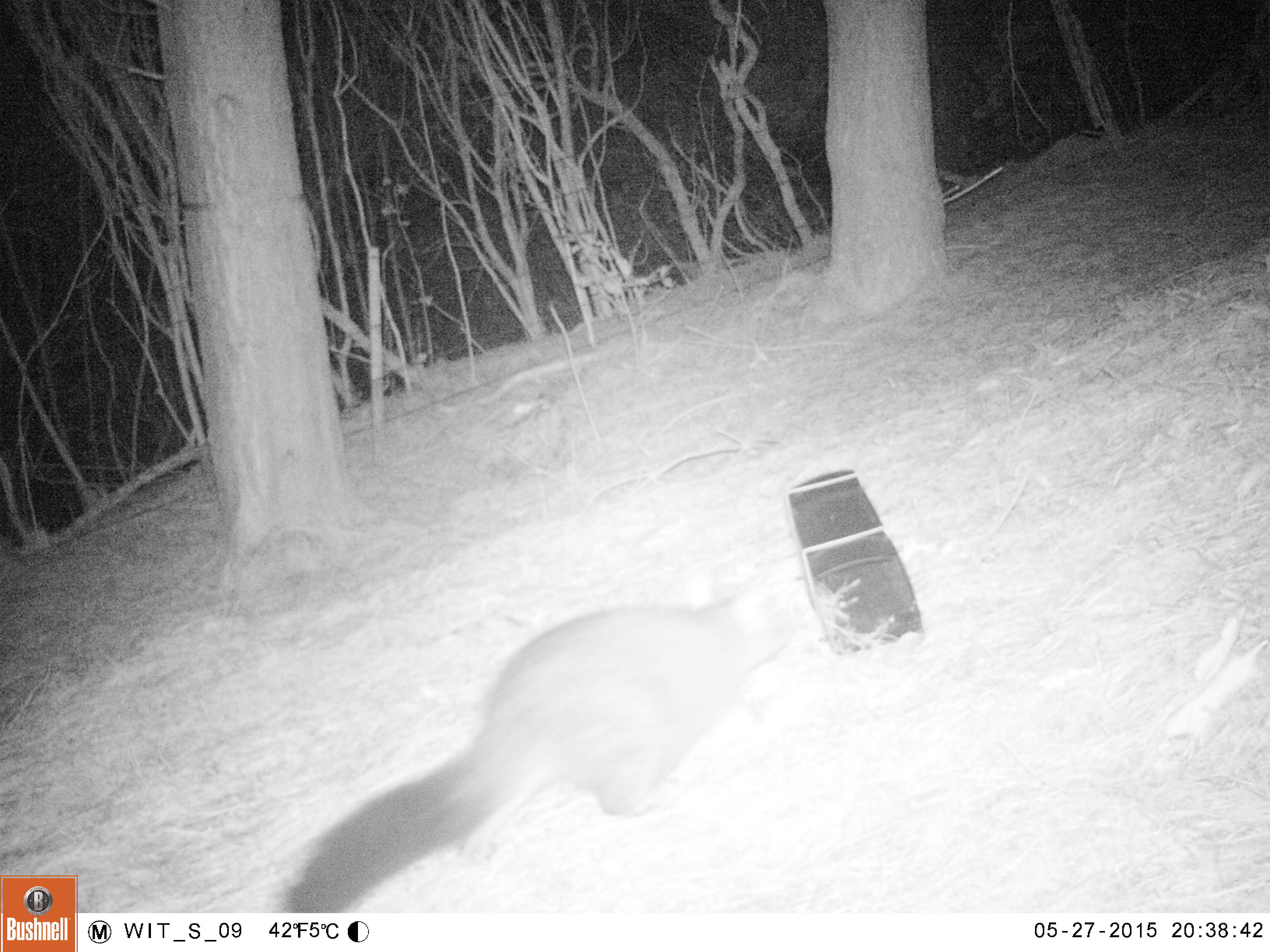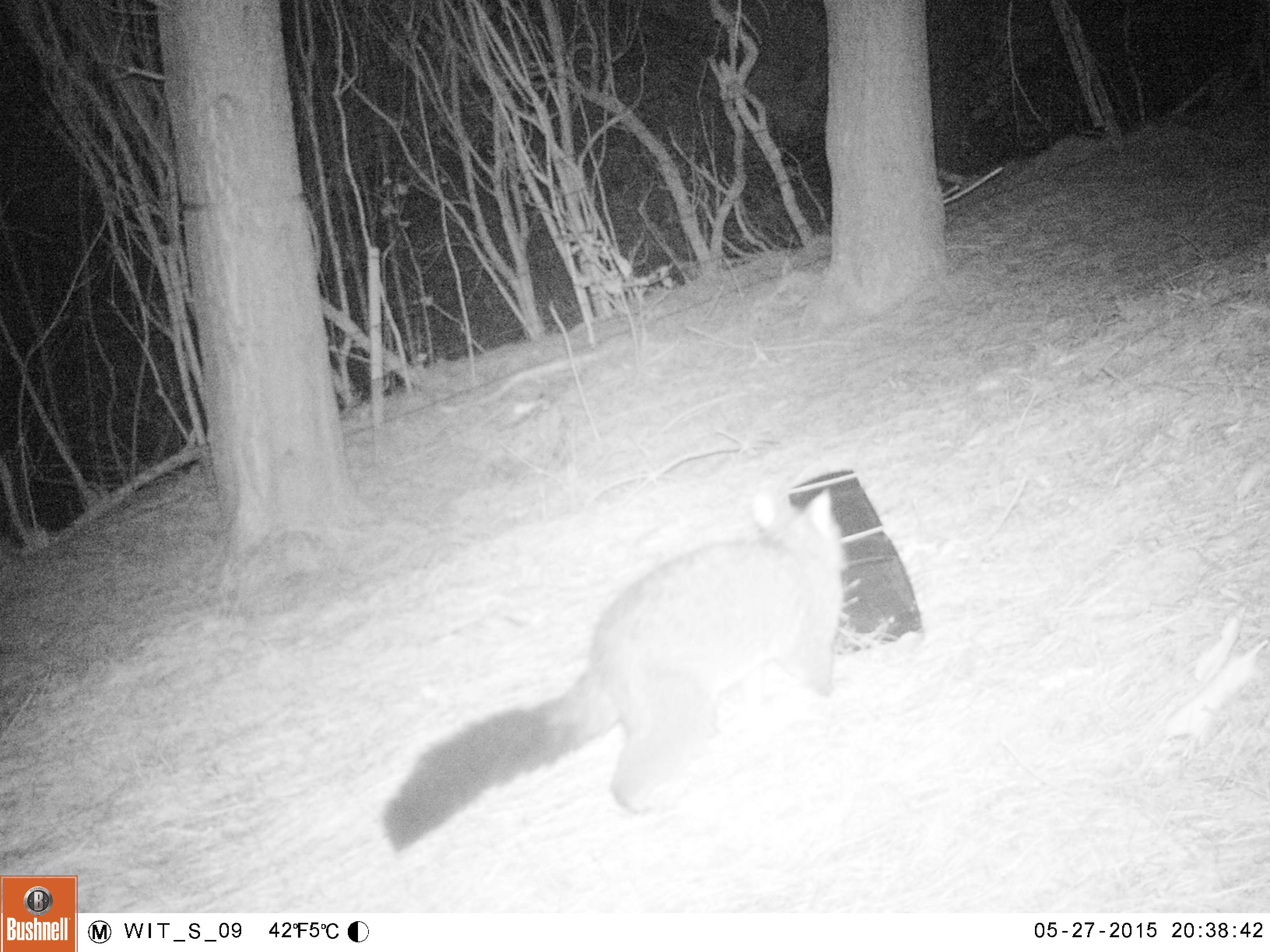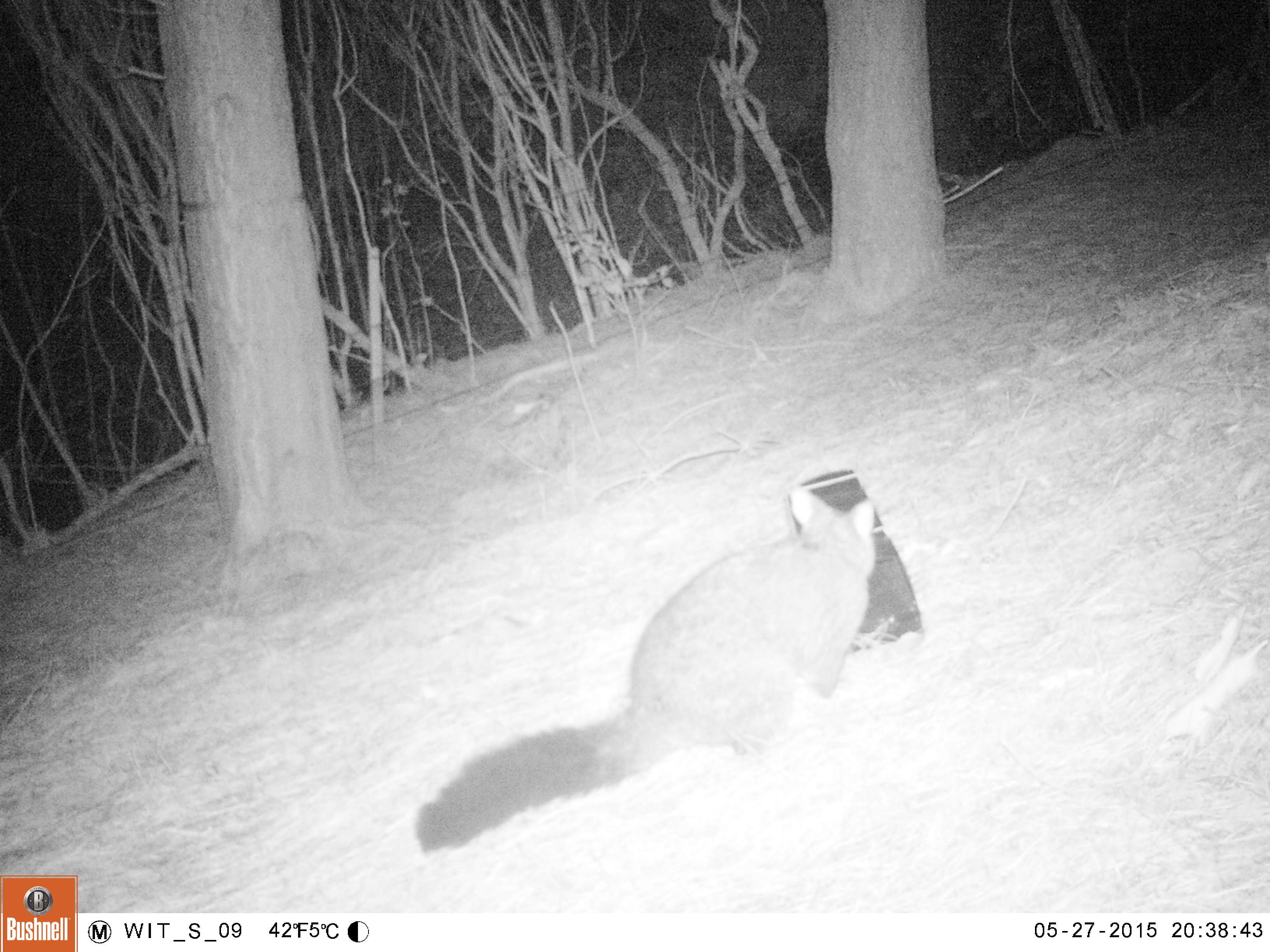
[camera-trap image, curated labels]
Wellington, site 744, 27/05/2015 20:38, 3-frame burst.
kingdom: Animalia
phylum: Chordata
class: Mammalia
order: Didelphimorphia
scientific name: Didelphimorphia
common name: possum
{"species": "possum (Didelphimorphia)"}